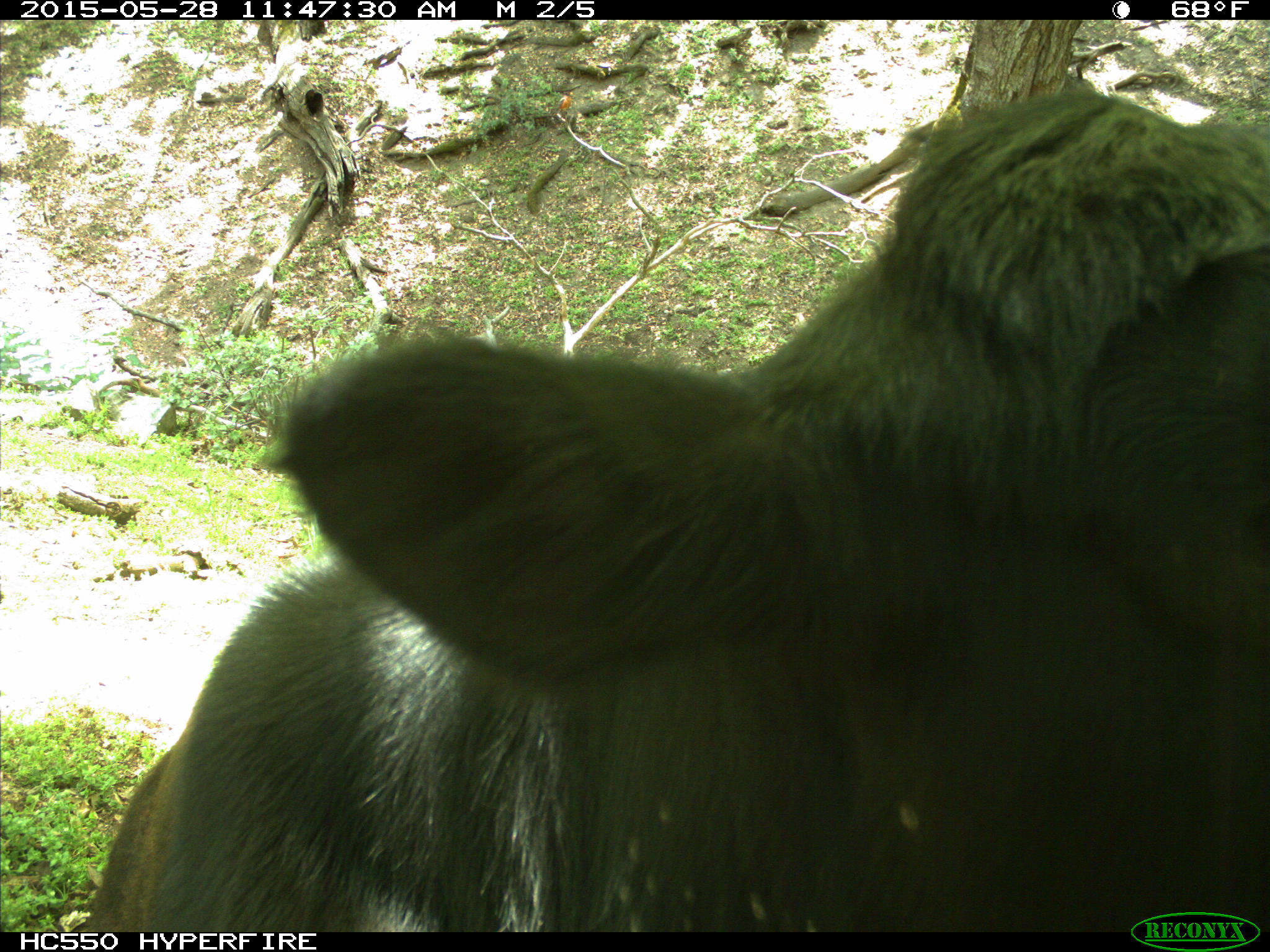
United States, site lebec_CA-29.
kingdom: Animalia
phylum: Chordata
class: Mammalia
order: Artiodactyla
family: Bovidae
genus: Bos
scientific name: Bos taurus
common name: domestic cow